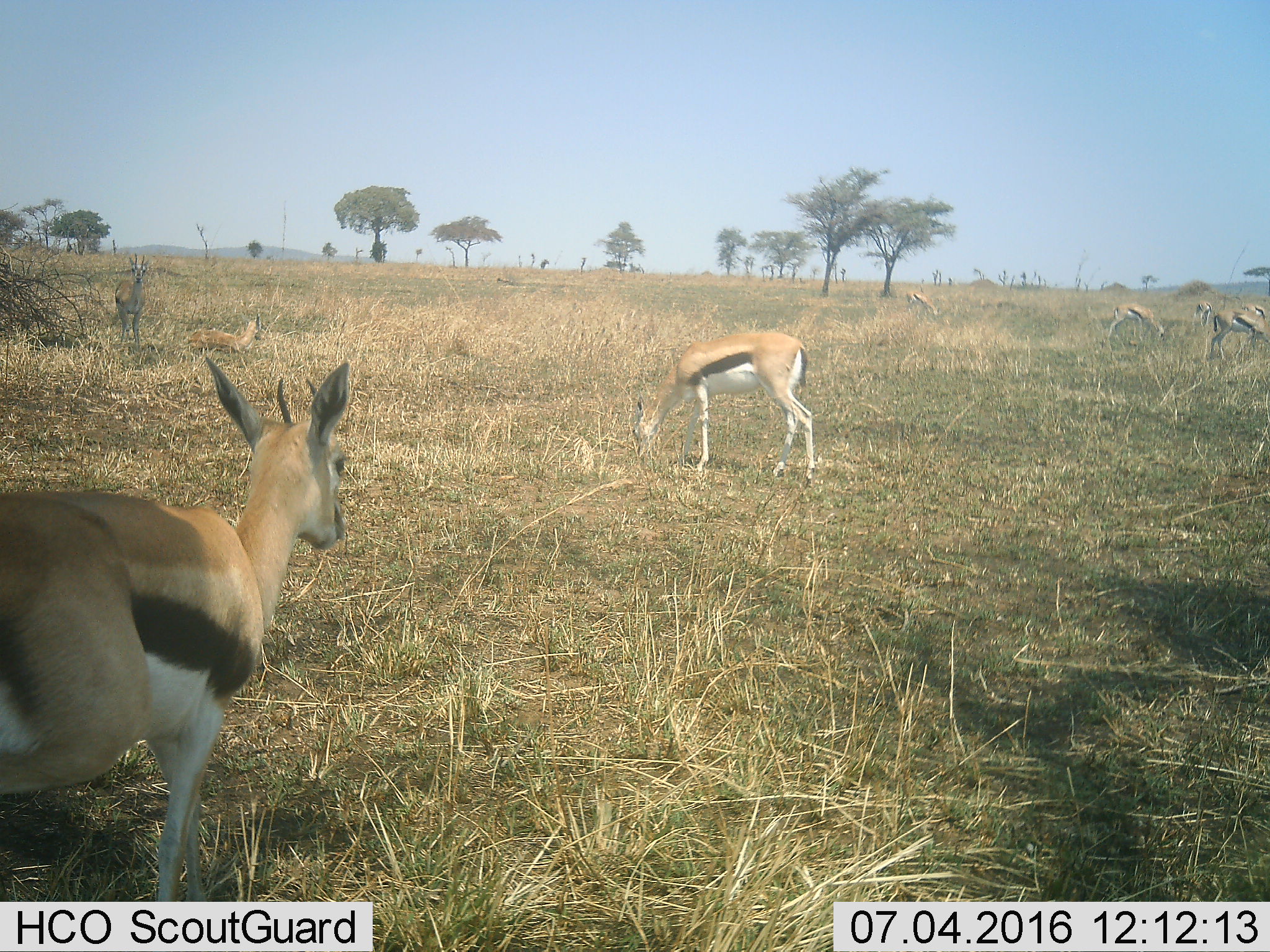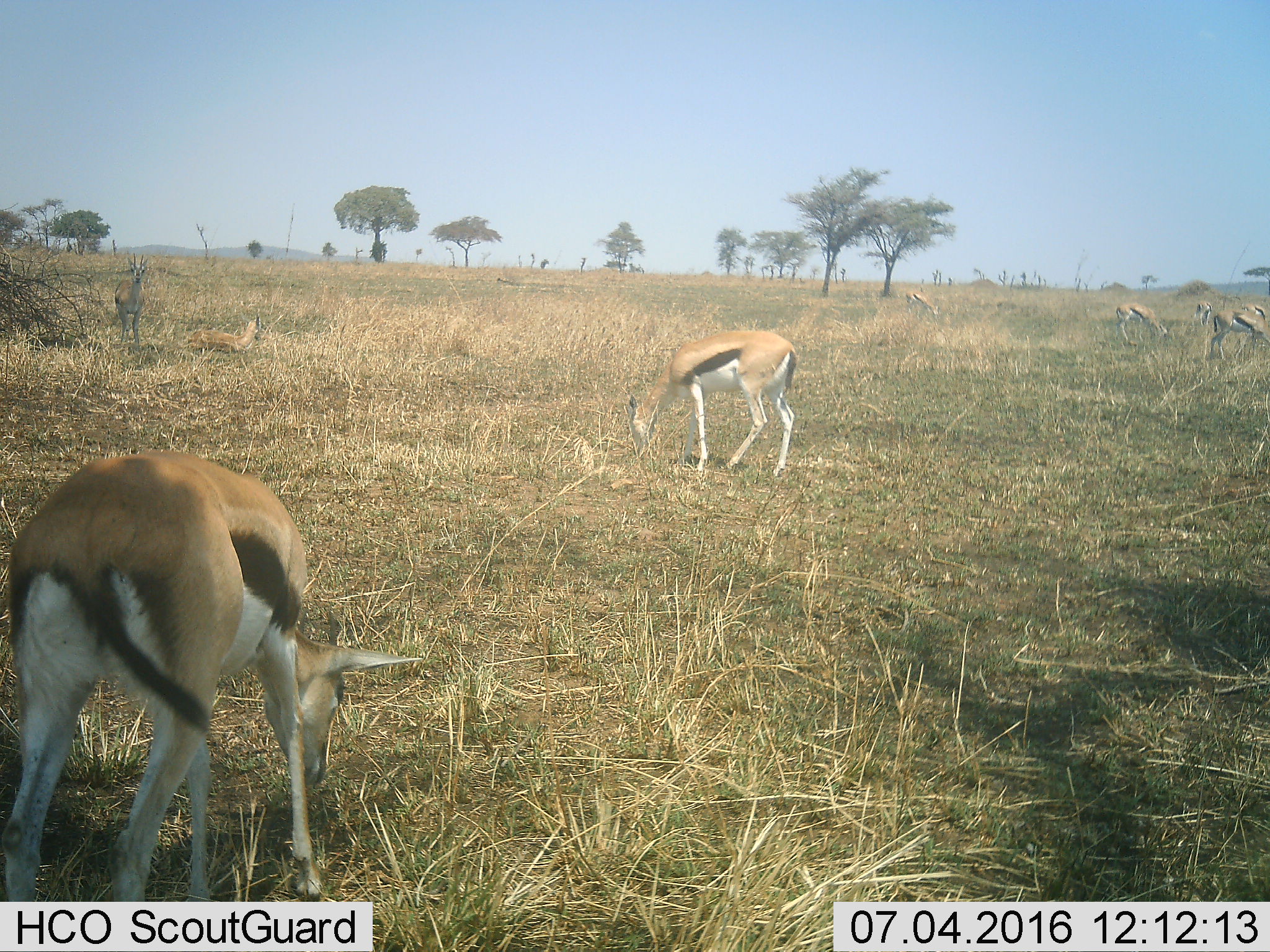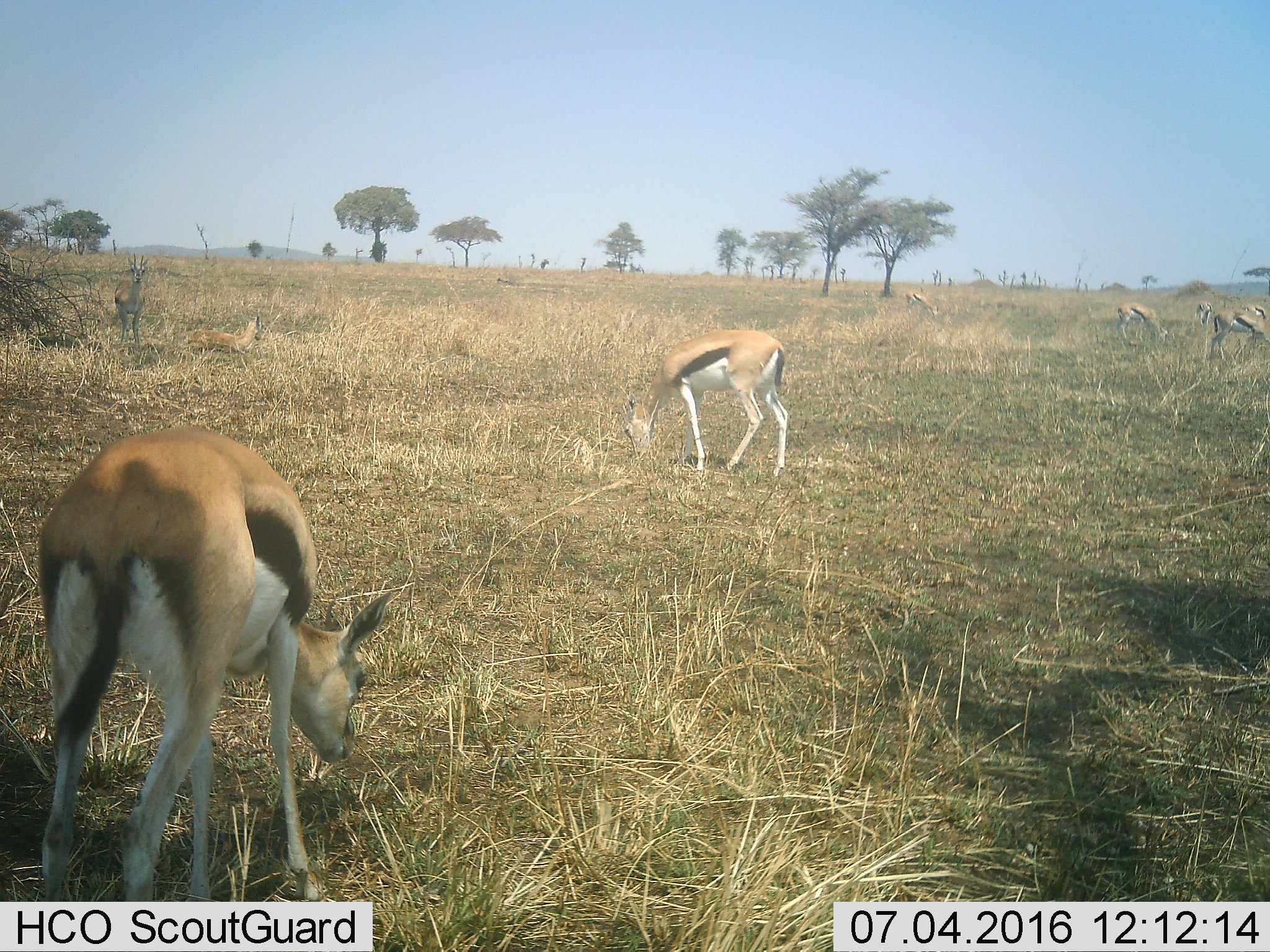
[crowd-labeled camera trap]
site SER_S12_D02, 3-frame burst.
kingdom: Animalia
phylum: Chordata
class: Mammalia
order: Artiodactyla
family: Bovidae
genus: Eudorcas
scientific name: Eudorcas thomsonii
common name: thomson's gazelle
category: gazellethomsons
Gazellethomsons (thomson's gazelle) (Eudorcas thomsonii), count 8. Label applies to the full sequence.